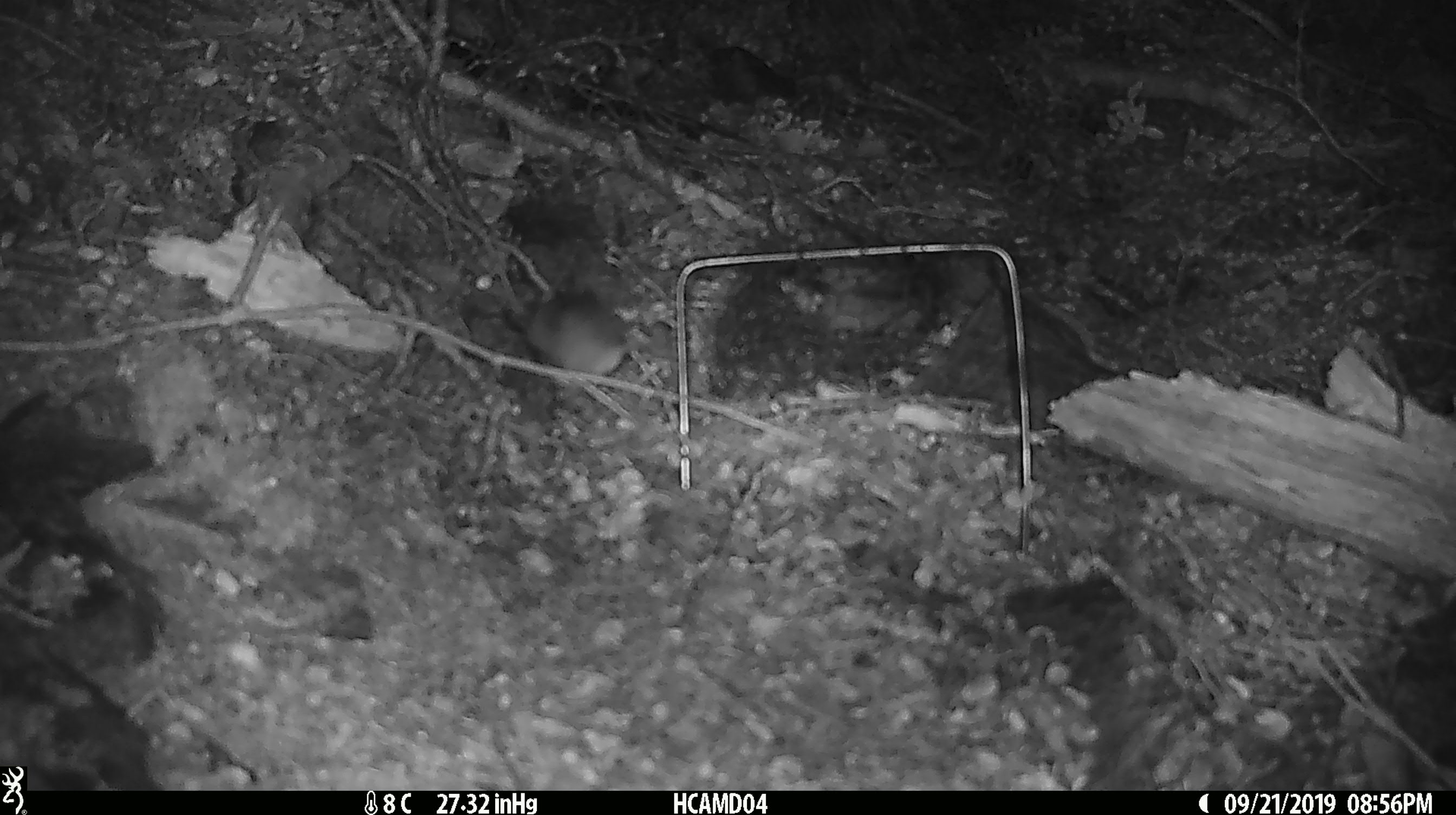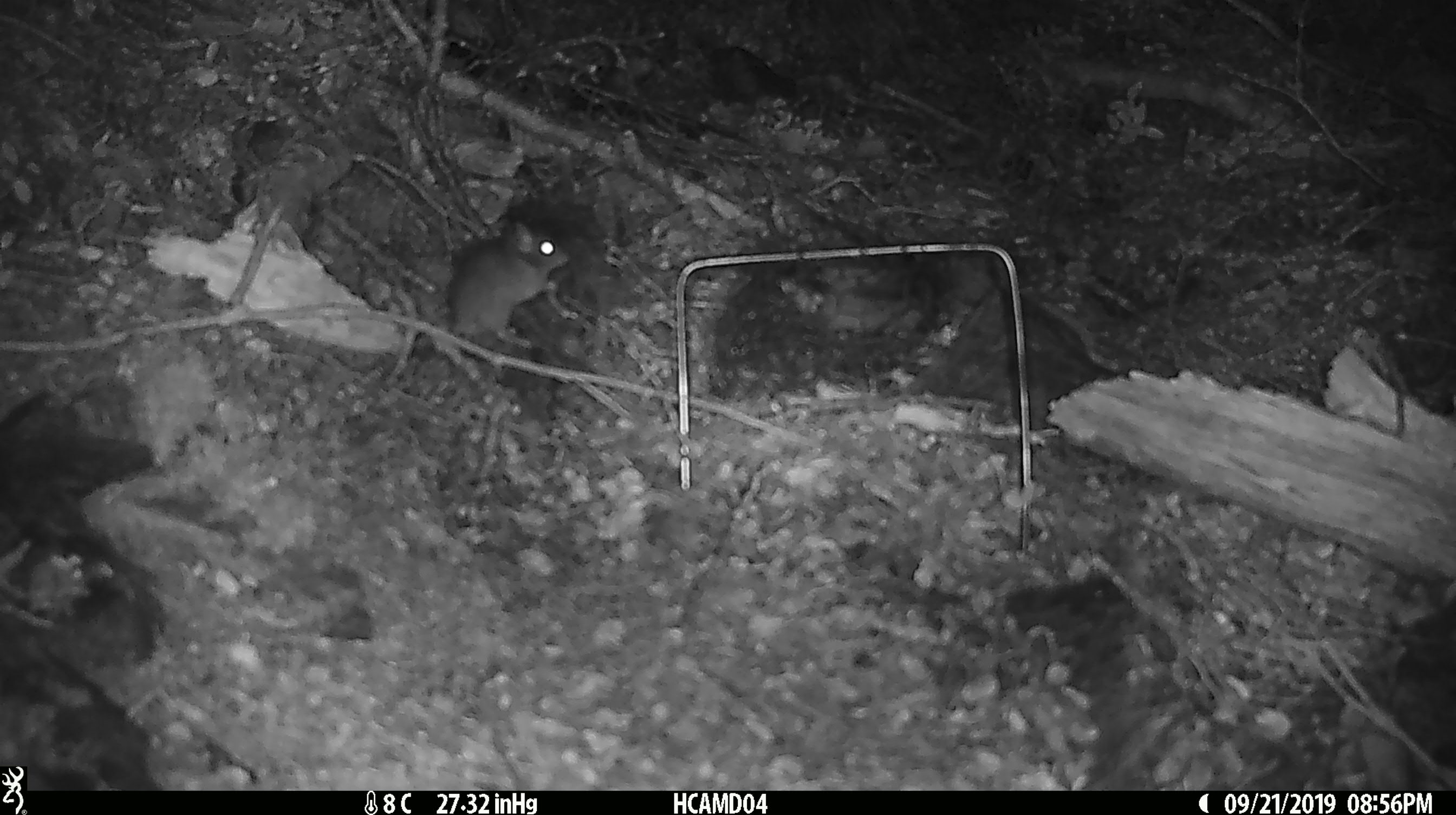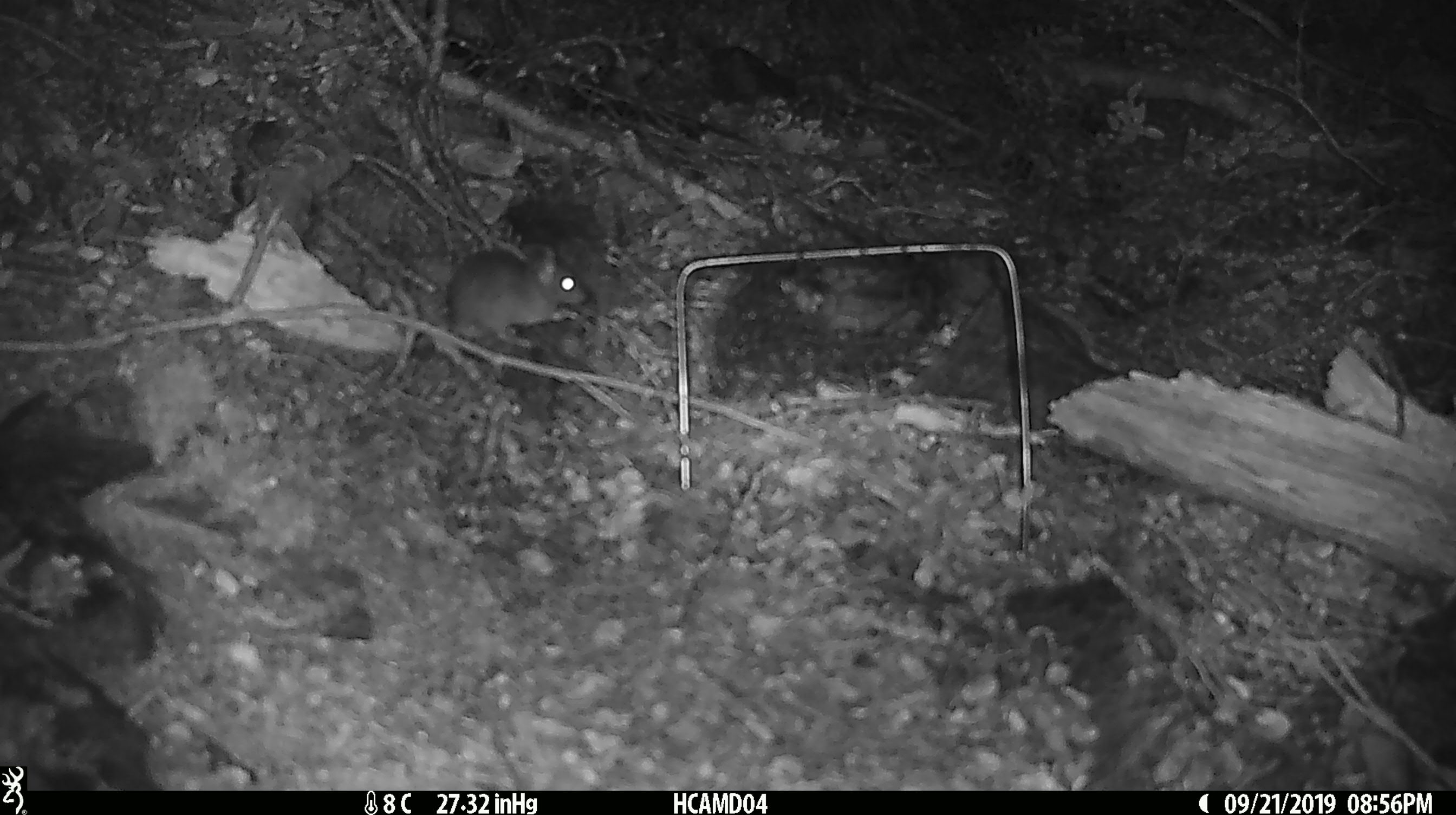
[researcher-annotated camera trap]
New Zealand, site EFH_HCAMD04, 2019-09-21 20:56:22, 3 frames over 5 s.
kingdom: Animalia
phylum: Chordata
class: Mammalia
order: Rodentia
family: Muridae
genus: Mus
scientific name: Mus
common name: mouse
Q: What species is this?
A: Mouse (Mus).